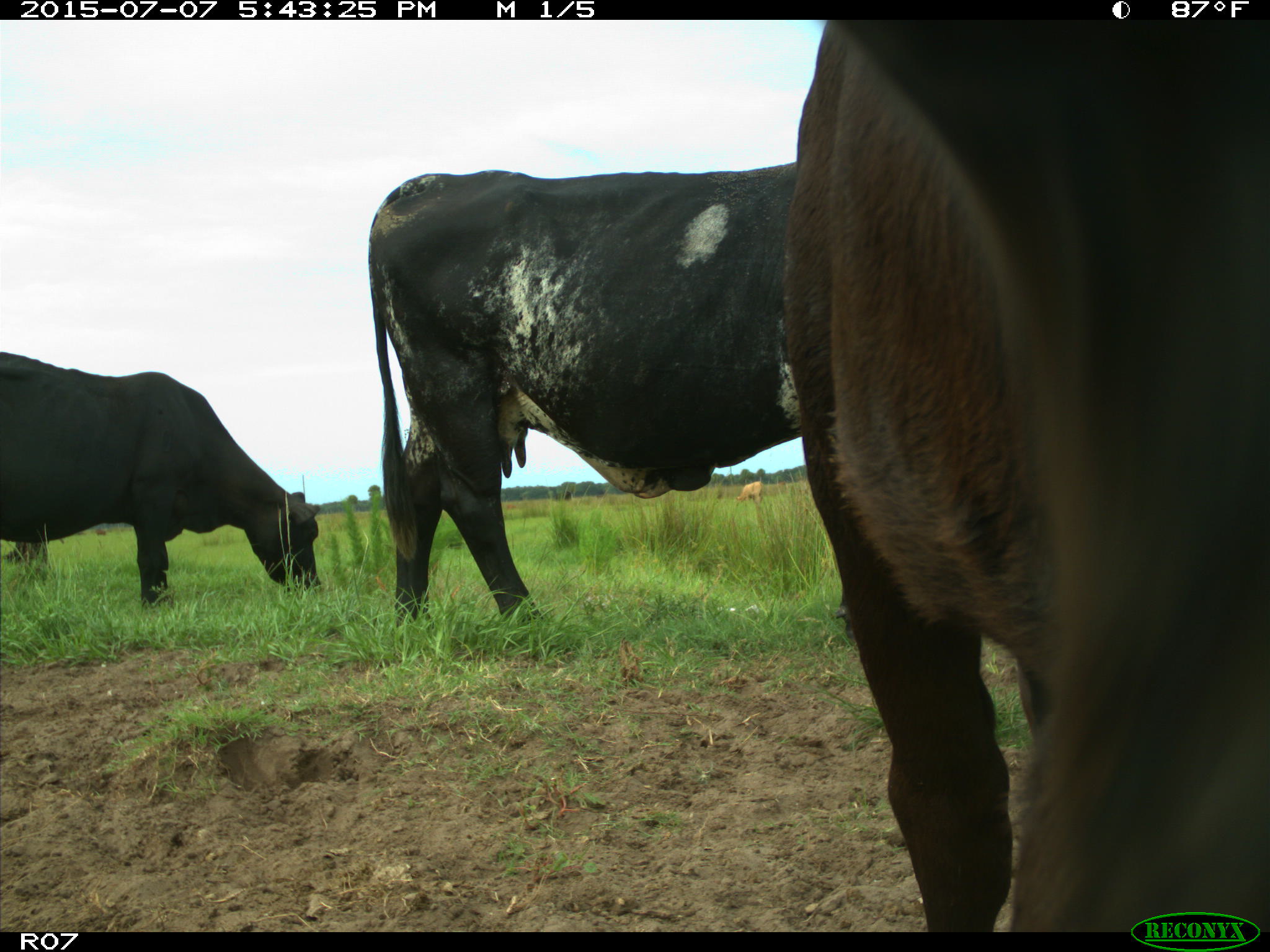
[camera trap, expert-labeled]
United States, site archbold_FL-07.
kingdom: Animalia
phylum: Chordata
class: Mammalia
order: Artiodactyla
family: Bovidae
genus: Bos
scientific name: Bos taurus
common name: domestic cow